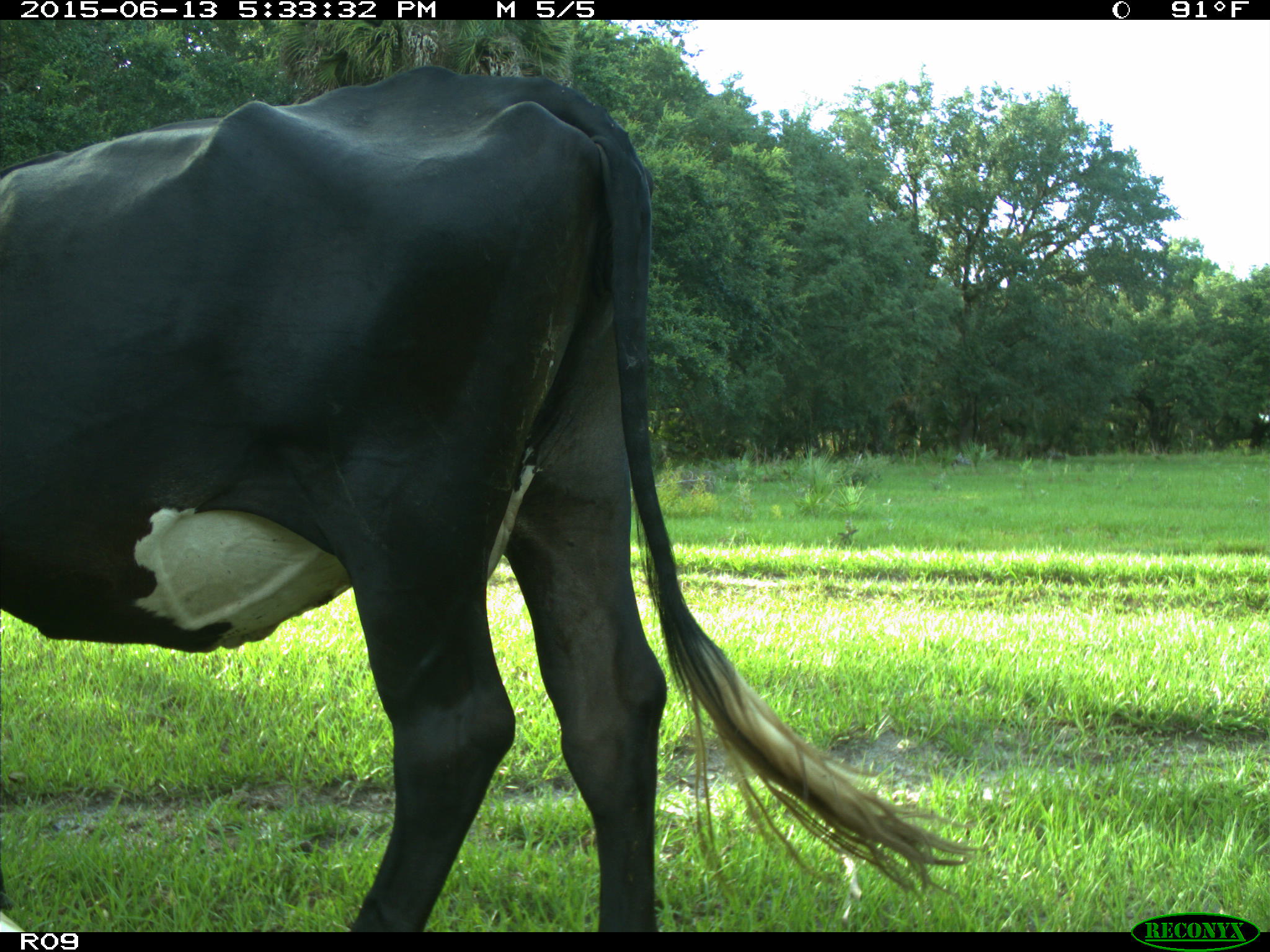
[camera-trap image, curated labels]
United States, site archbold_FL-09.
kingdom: Animalia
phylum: Chordata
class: Mammalia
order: Artiodactyla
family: Bovidae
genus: Bos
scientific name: Bos taurus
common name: domestic cow